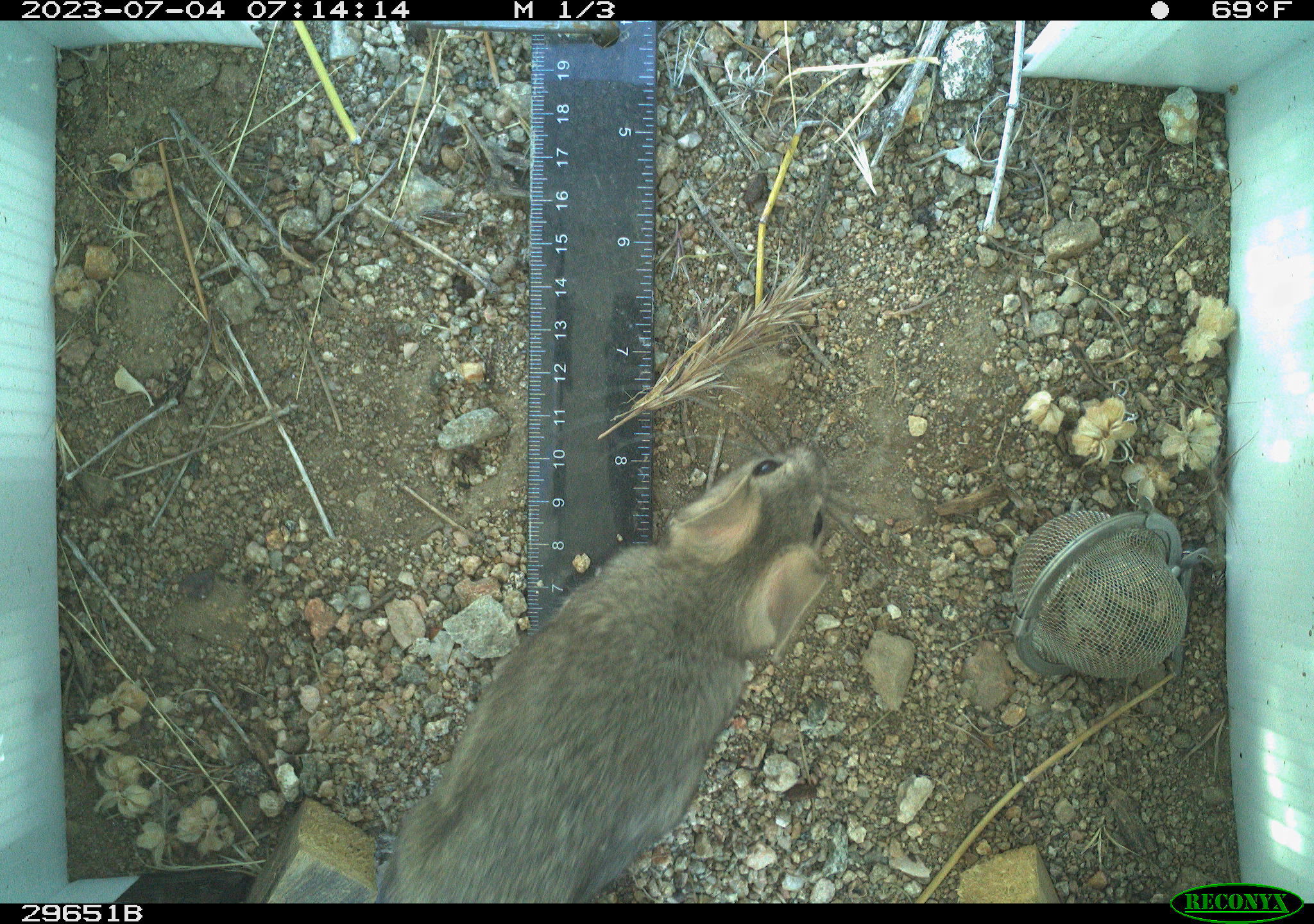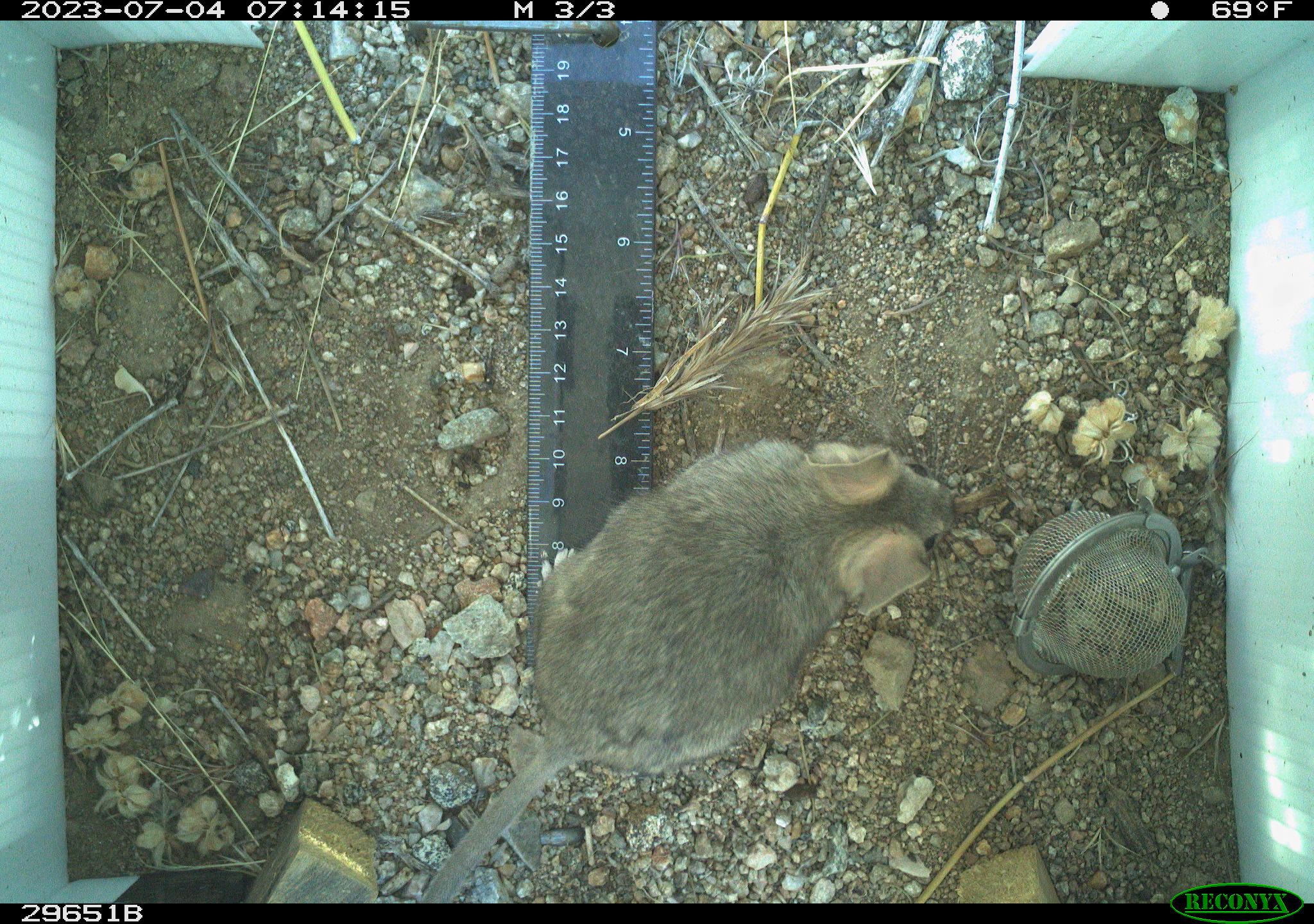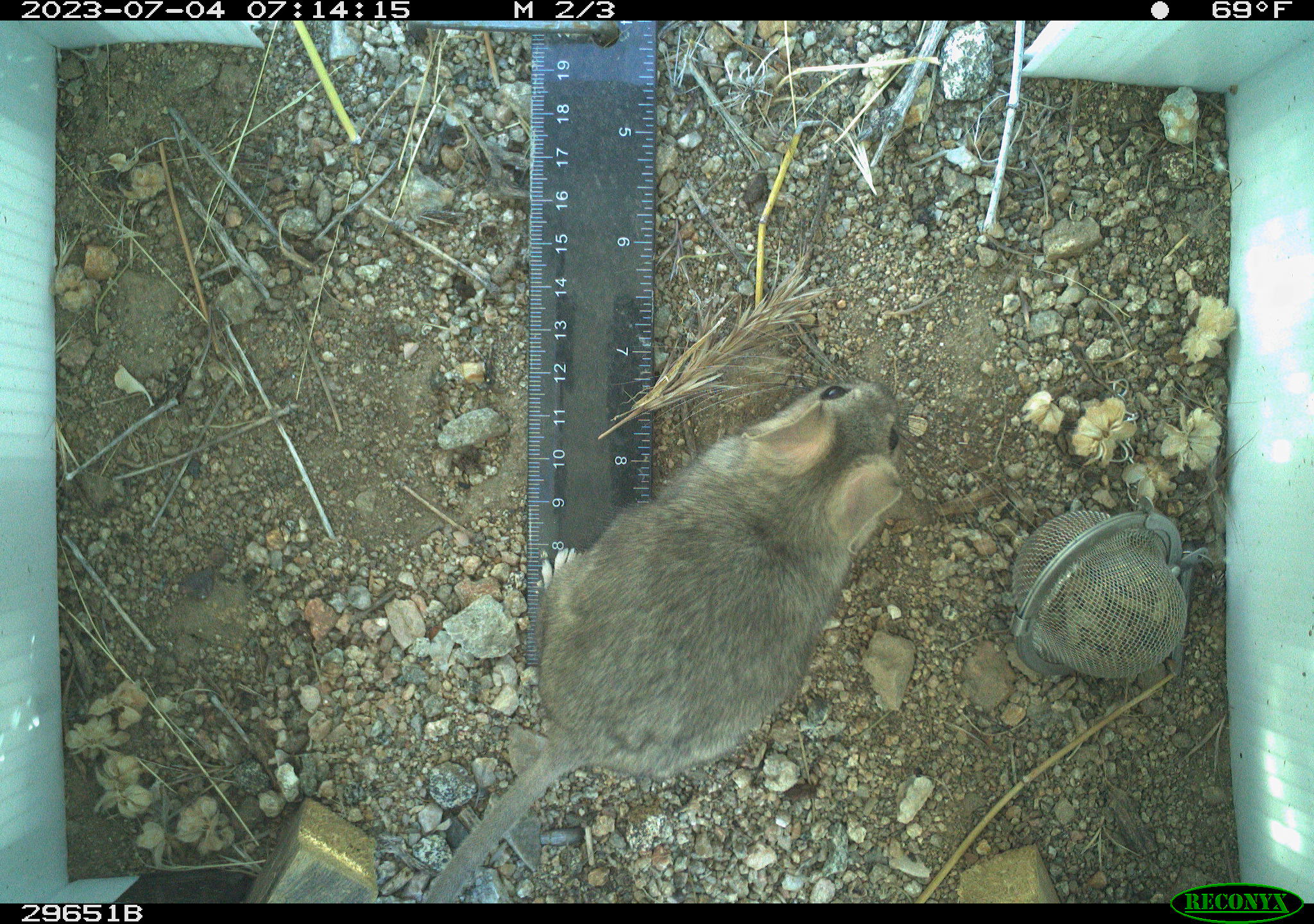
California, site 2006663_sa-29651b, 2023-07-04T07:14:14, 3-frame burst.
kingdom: Animalia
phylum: Chordata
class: Mammalia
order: Rodentia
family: Cricetidae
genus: Neotoma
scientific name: Neotoma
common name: pack rat or woodrat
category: neotoma species